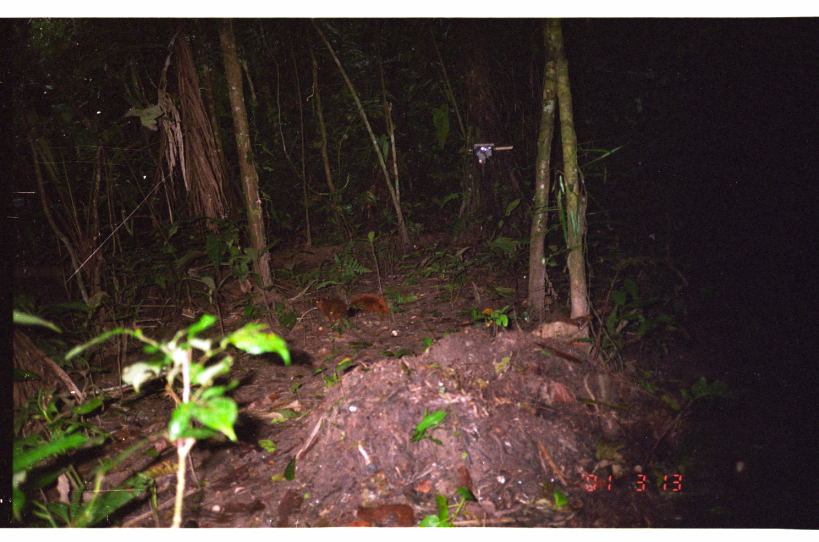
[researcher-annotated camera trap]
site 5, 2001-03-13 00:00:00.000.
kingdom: Animalia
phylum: Chordata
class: Mammalia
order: Rodentia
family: Sciuridae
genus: Sciurus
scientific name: Sciurus spadiceus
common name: southern amazon red squirrel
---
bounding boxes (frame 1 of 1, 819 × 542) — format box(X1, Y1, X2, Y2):
sciurus spadiceus: box(313, 295, 388, 323)